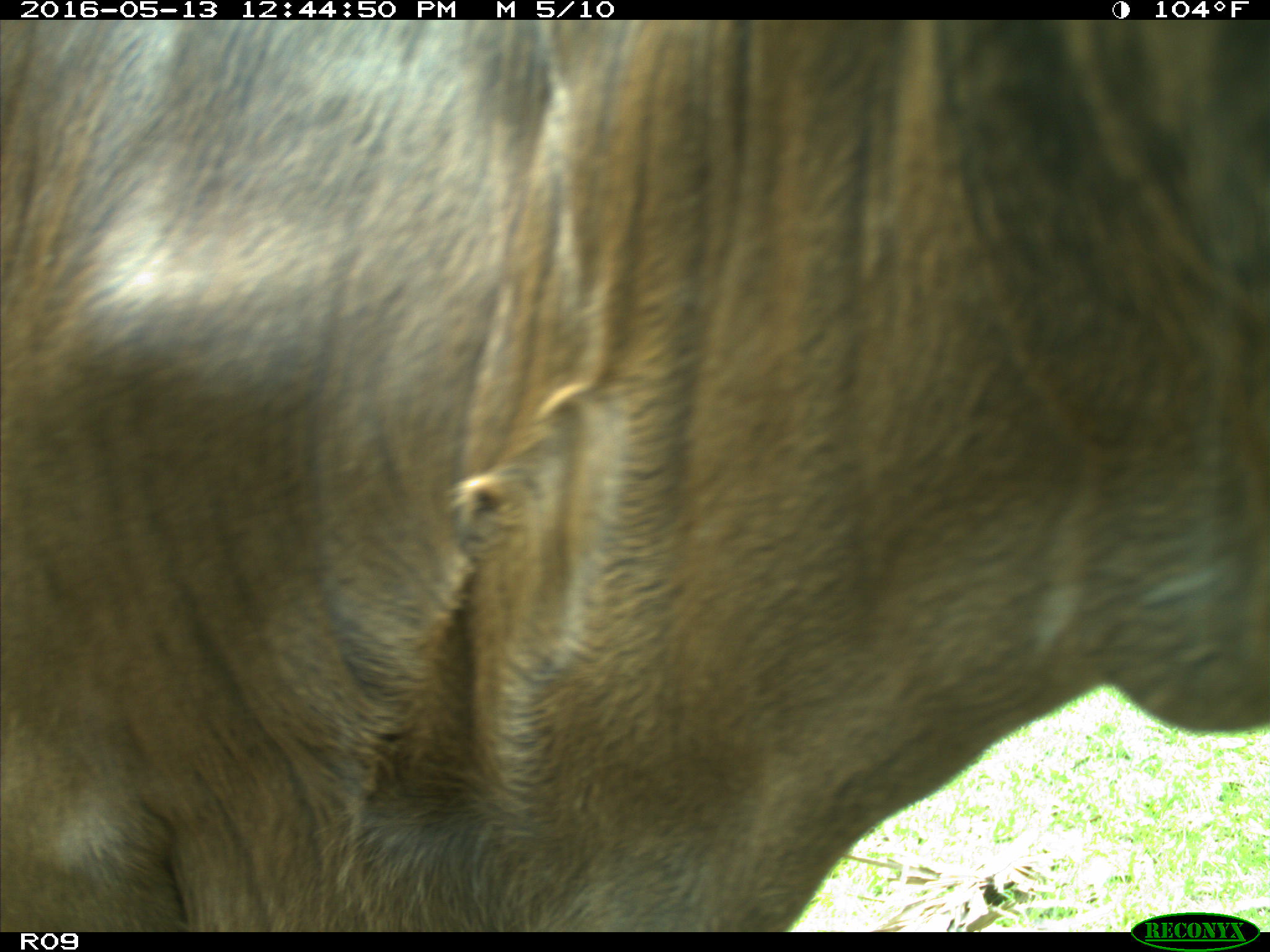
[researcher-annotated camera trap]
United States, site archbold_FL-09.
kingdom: Animalia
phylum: Chordata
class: Mammalia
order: Artiodactyla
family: Bovidae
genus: Bos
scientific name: Bos taurus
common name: domestic cow